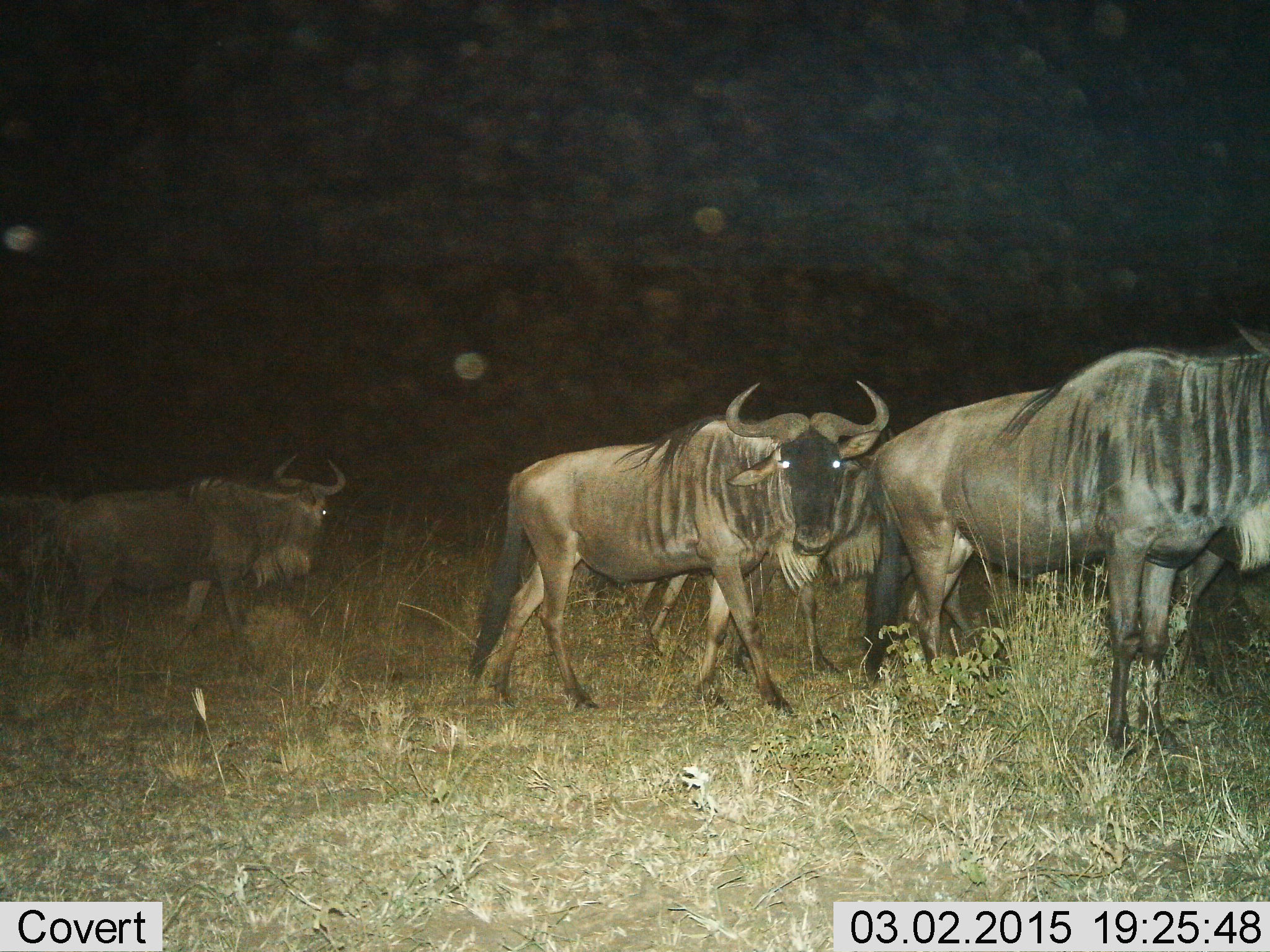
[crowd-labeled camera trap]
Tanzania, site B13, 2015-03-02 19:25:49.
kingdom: Animalia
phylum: Chordata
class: Mammalia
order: Artiodactyla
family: Bovidae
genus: Connochaetes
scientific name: Connochaetes taurinus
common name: blue wildebeest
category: wildebeest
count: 5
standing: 50%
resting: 0%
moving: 80%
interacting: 0%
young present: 0%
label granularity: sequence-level